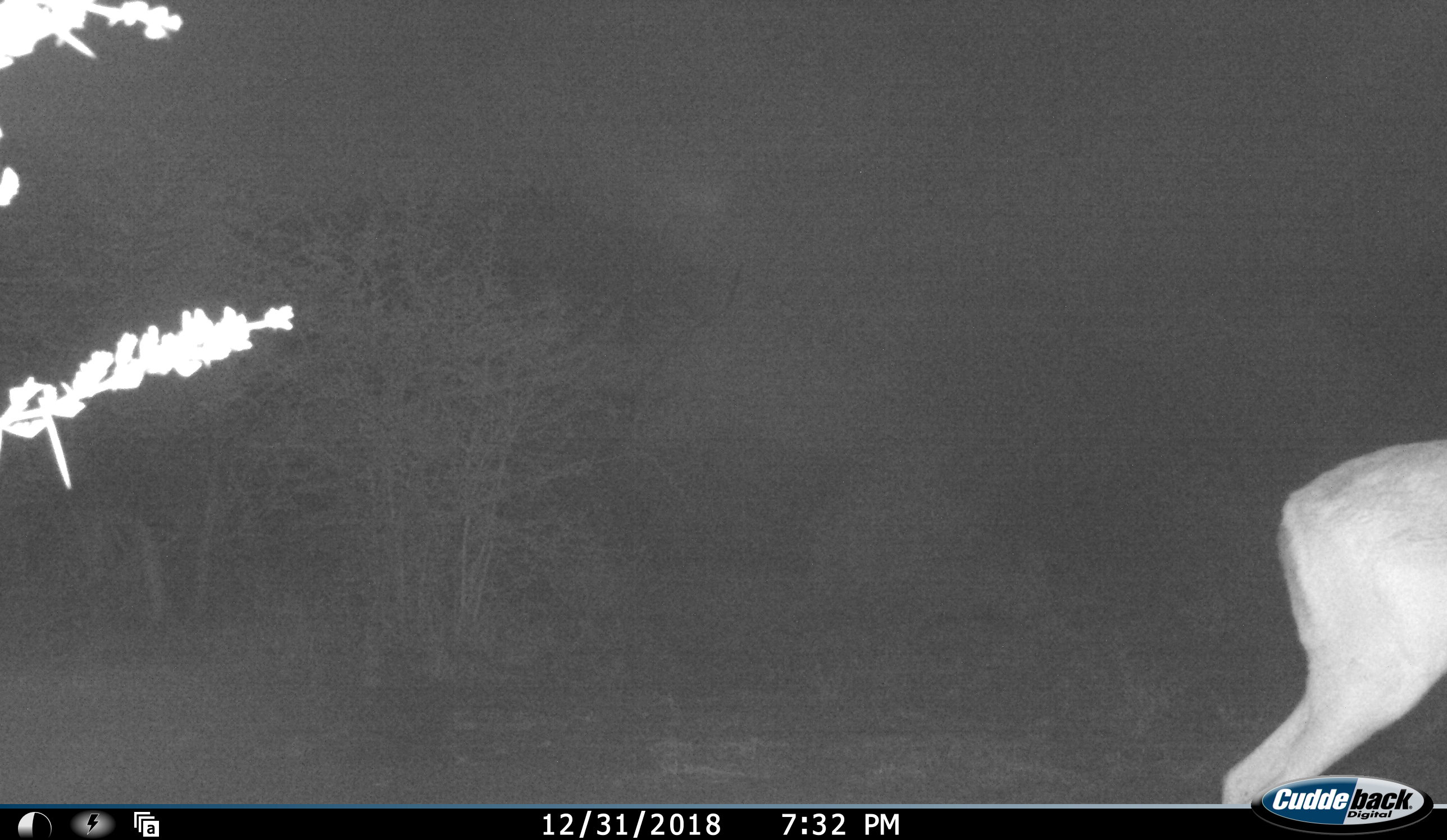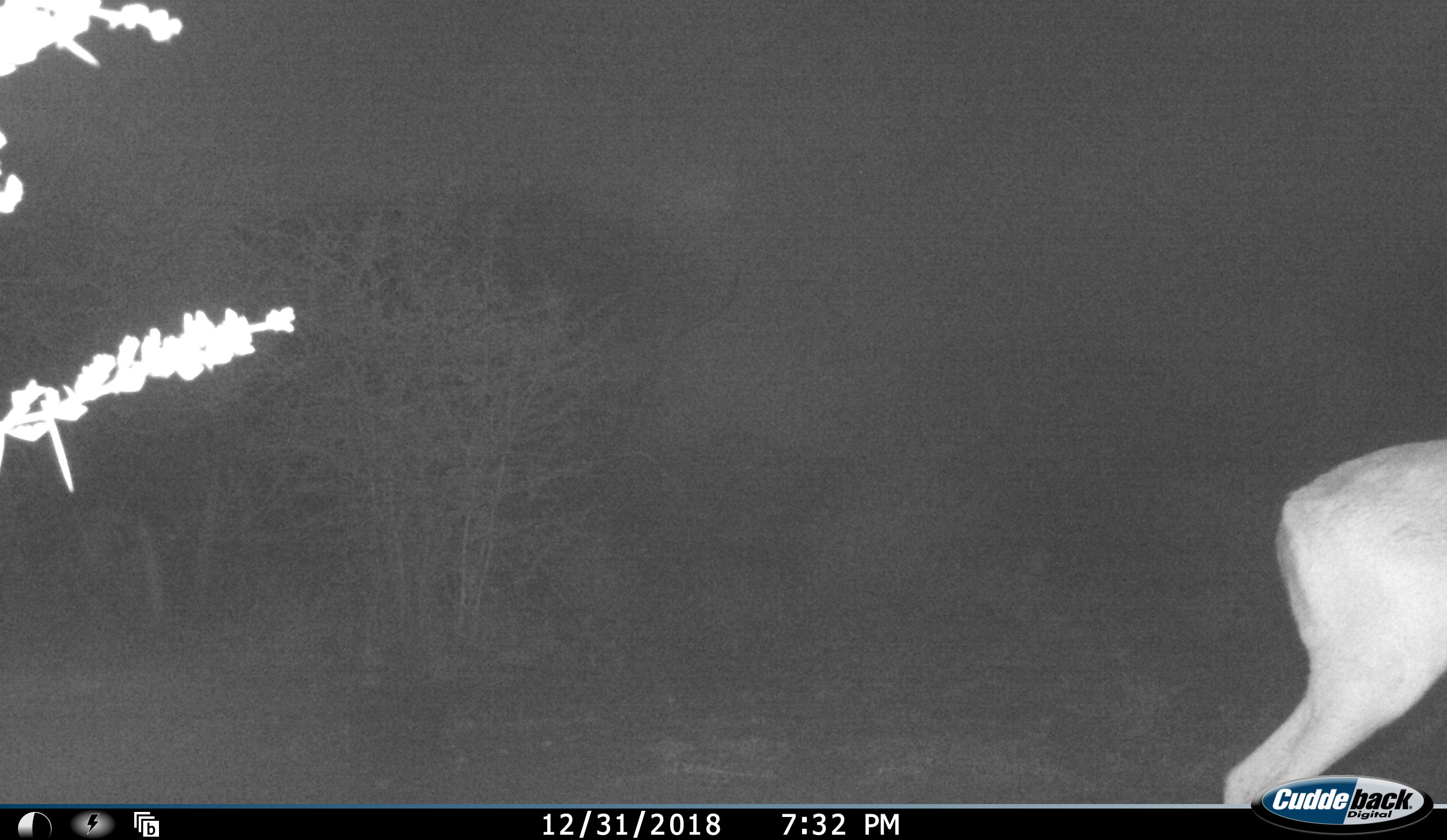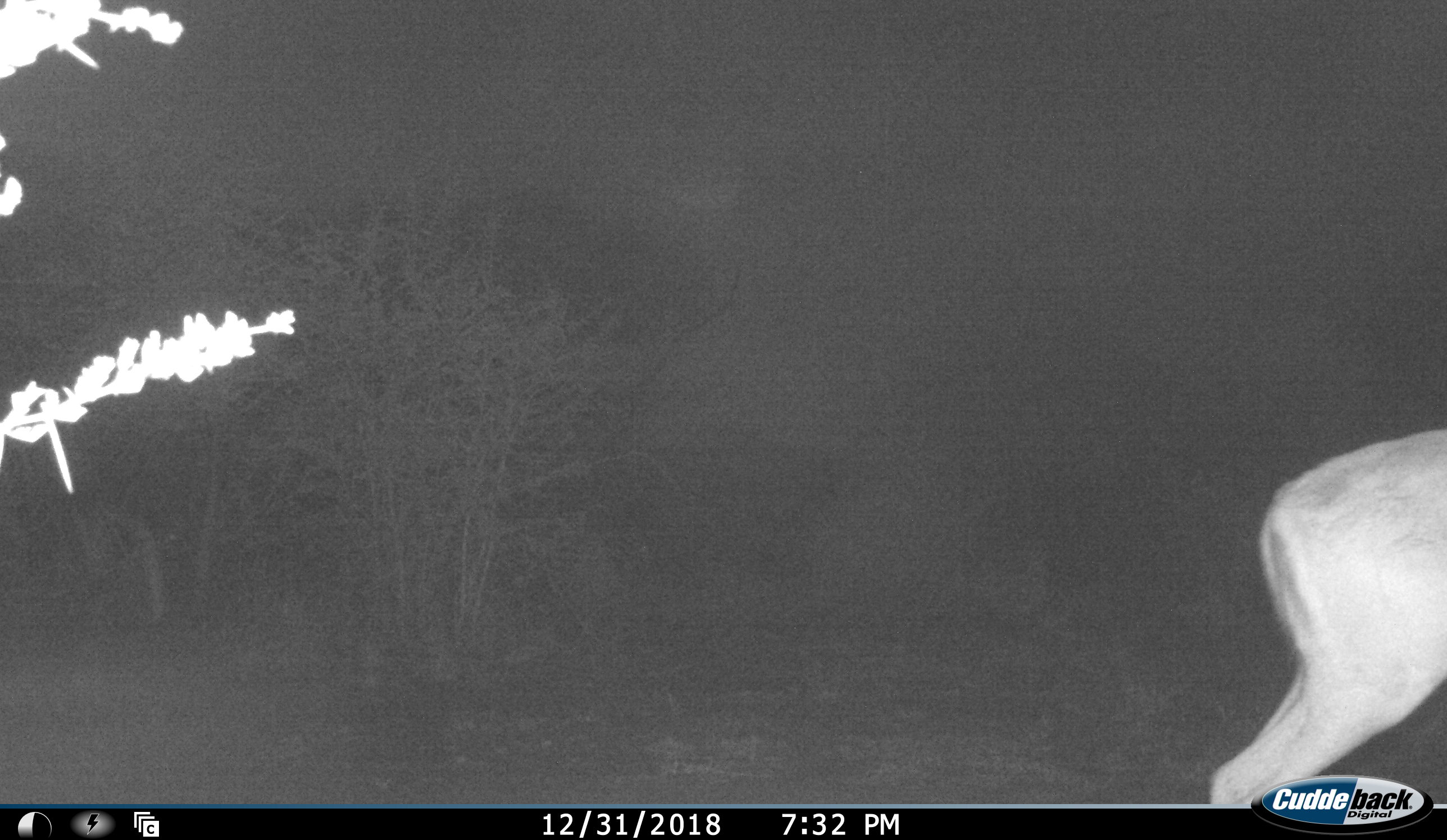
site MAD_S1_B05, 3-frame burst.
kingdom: Animalia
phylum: Chordata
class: Mammalia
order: Artiodactyla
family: Bovidae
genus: Aepyceros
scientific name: Aepyceros melampus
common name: impala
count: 1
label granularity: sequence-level